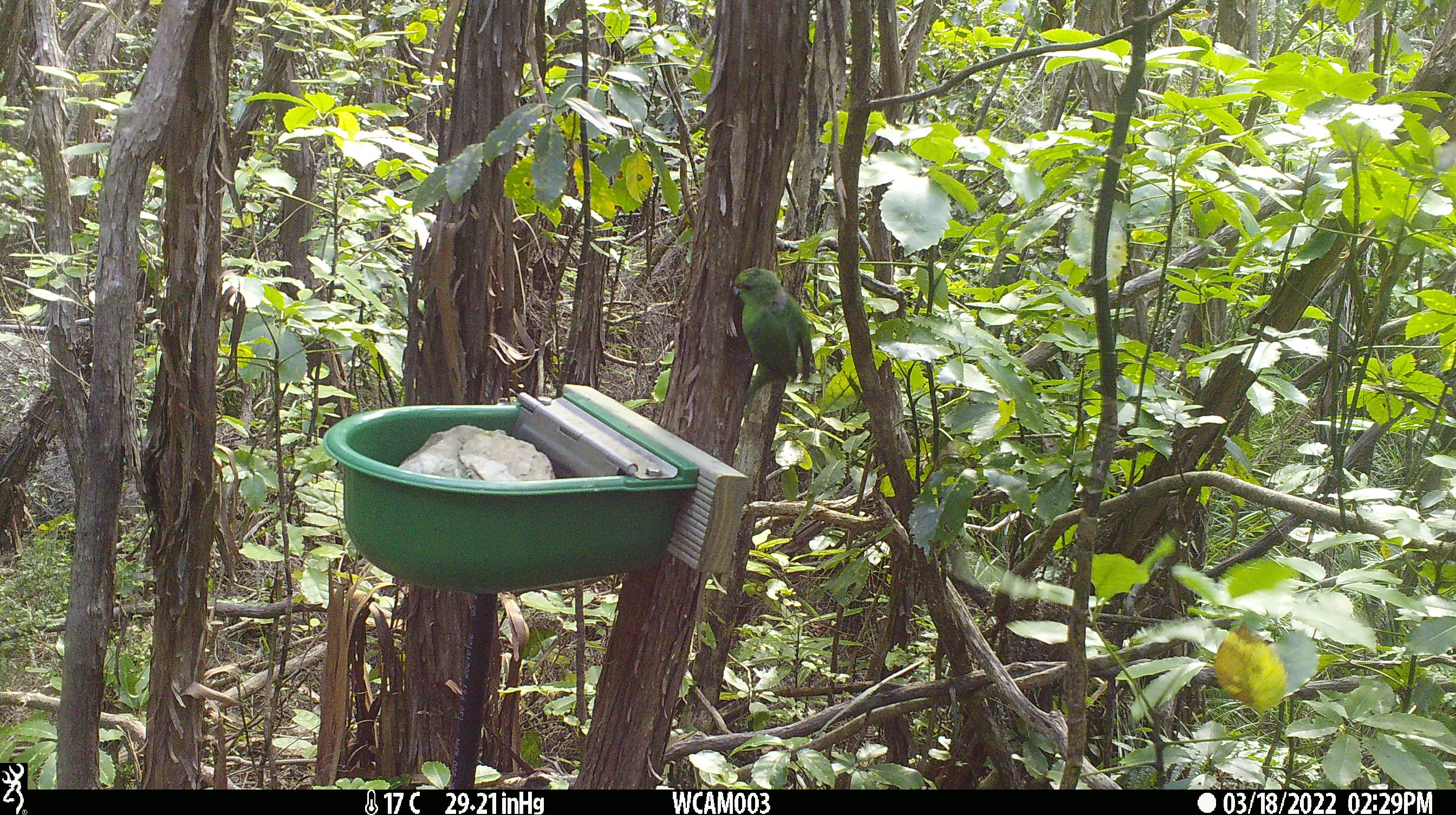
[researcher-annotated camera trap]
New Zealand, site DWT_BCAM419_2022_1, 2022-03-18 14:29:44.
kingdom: Animalia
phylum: Chordata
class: Aves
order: Psittaciformes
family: Psittaculidae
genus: Cyanoramphus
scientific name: Cyanoramphus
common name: parakeet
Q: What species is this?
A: Parakeet (Cyanoramphus).